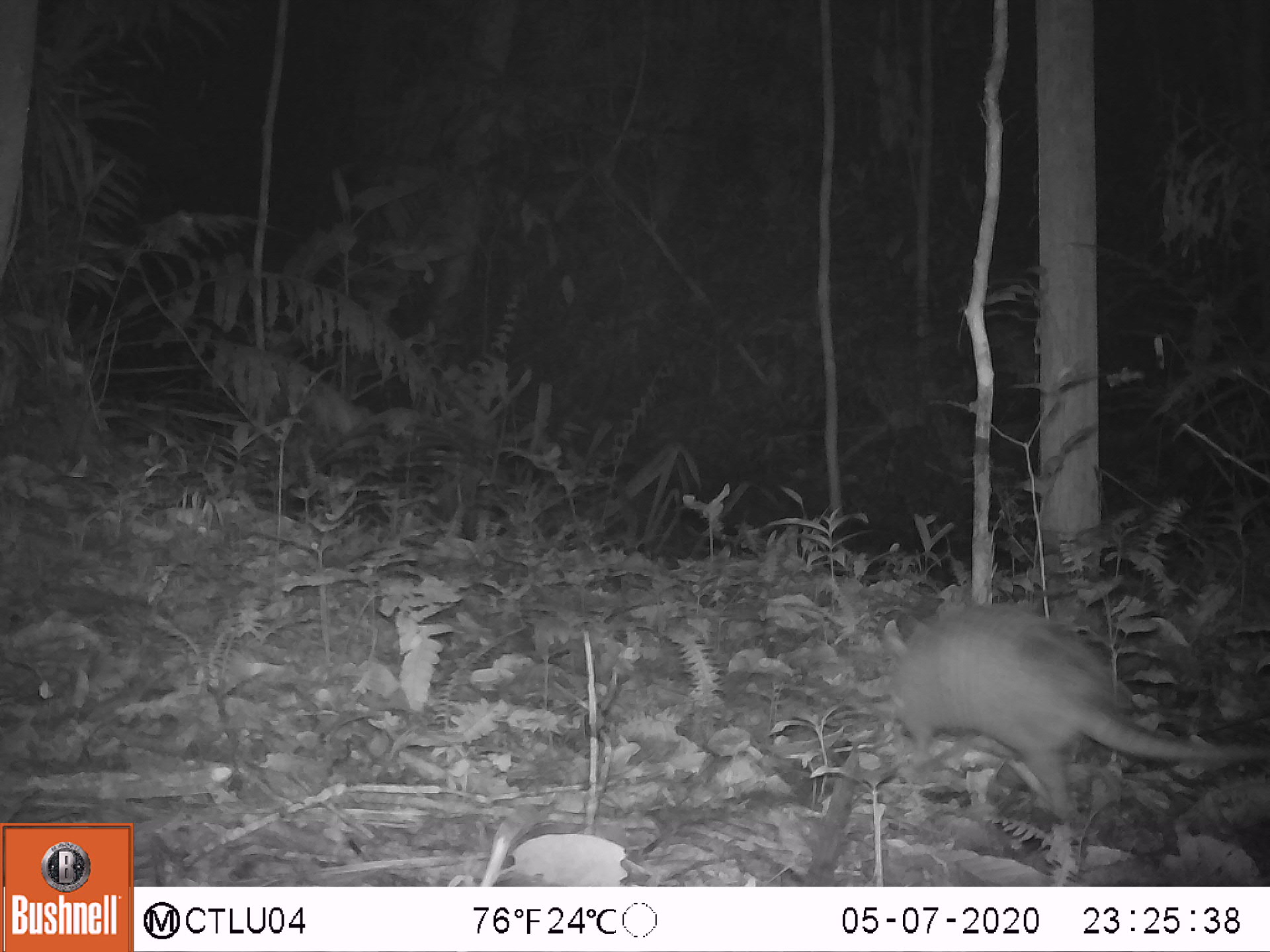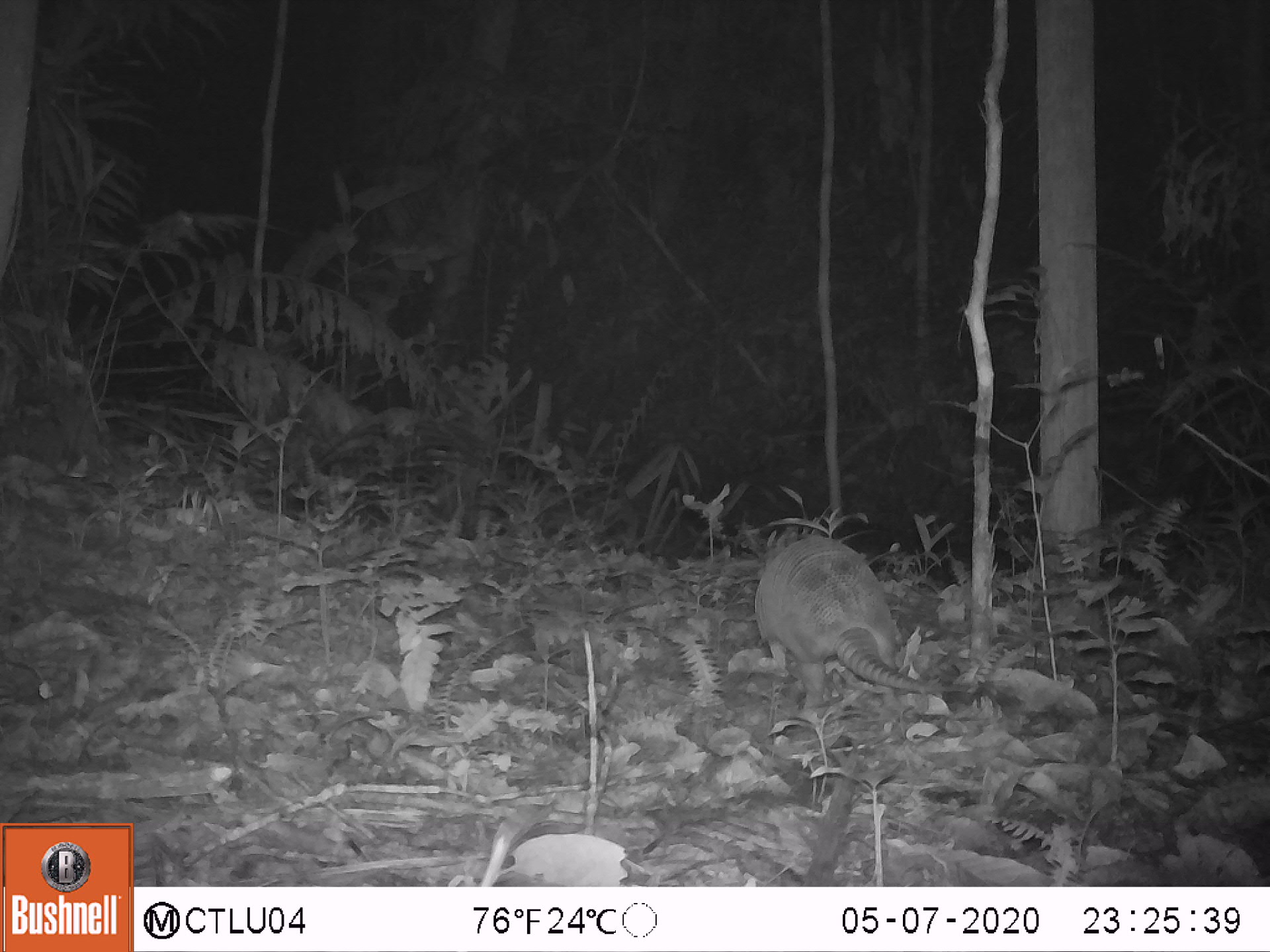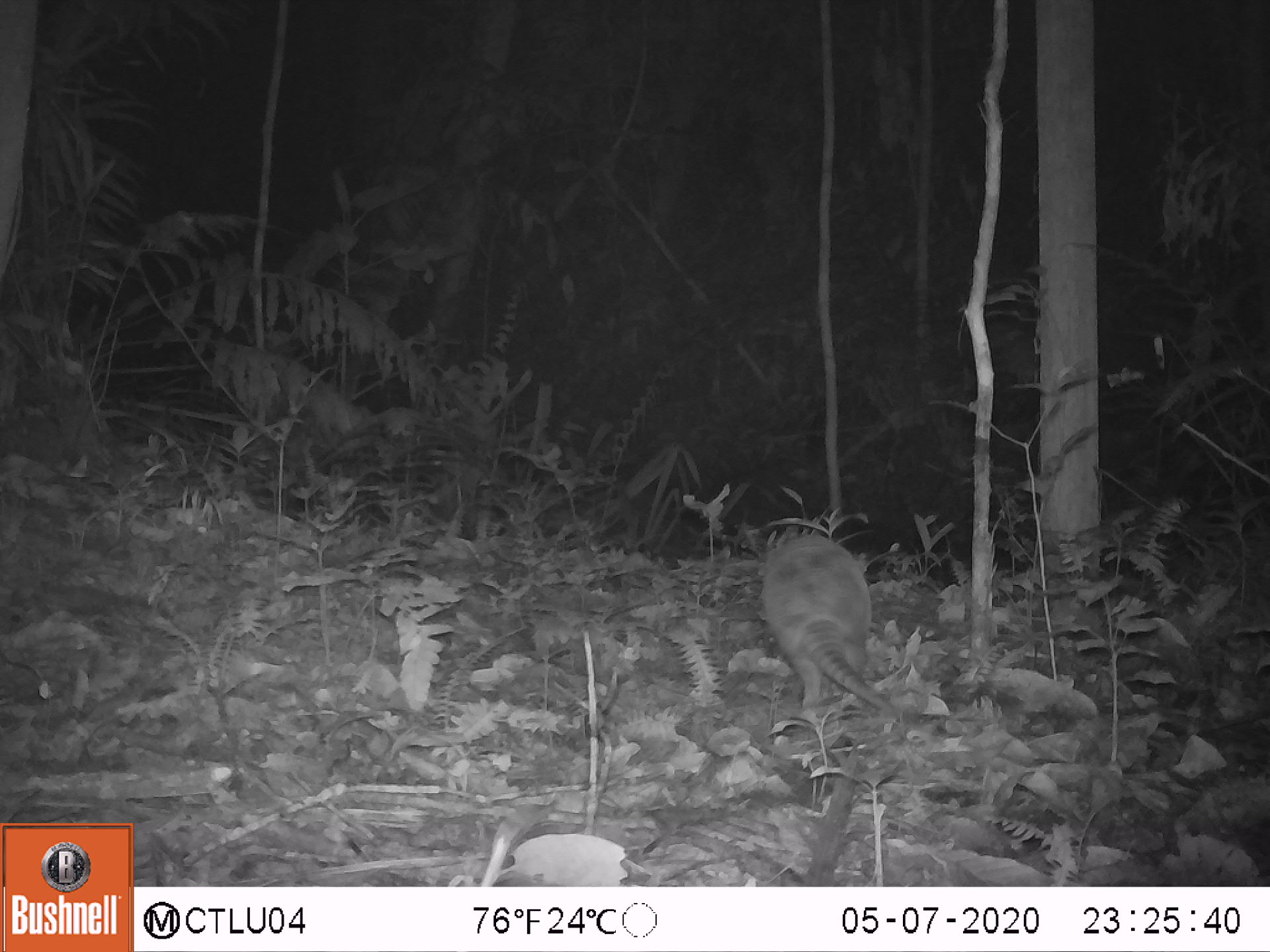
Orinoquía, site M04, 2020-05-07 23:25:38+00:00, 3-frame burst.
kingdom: Animalia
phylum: Chordata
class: Mammalia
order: Cingulata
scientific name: Cingulata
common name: armadillo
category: unknown armadillo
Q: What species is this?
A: Unknown armadillo (armadillo) (Cingulata).